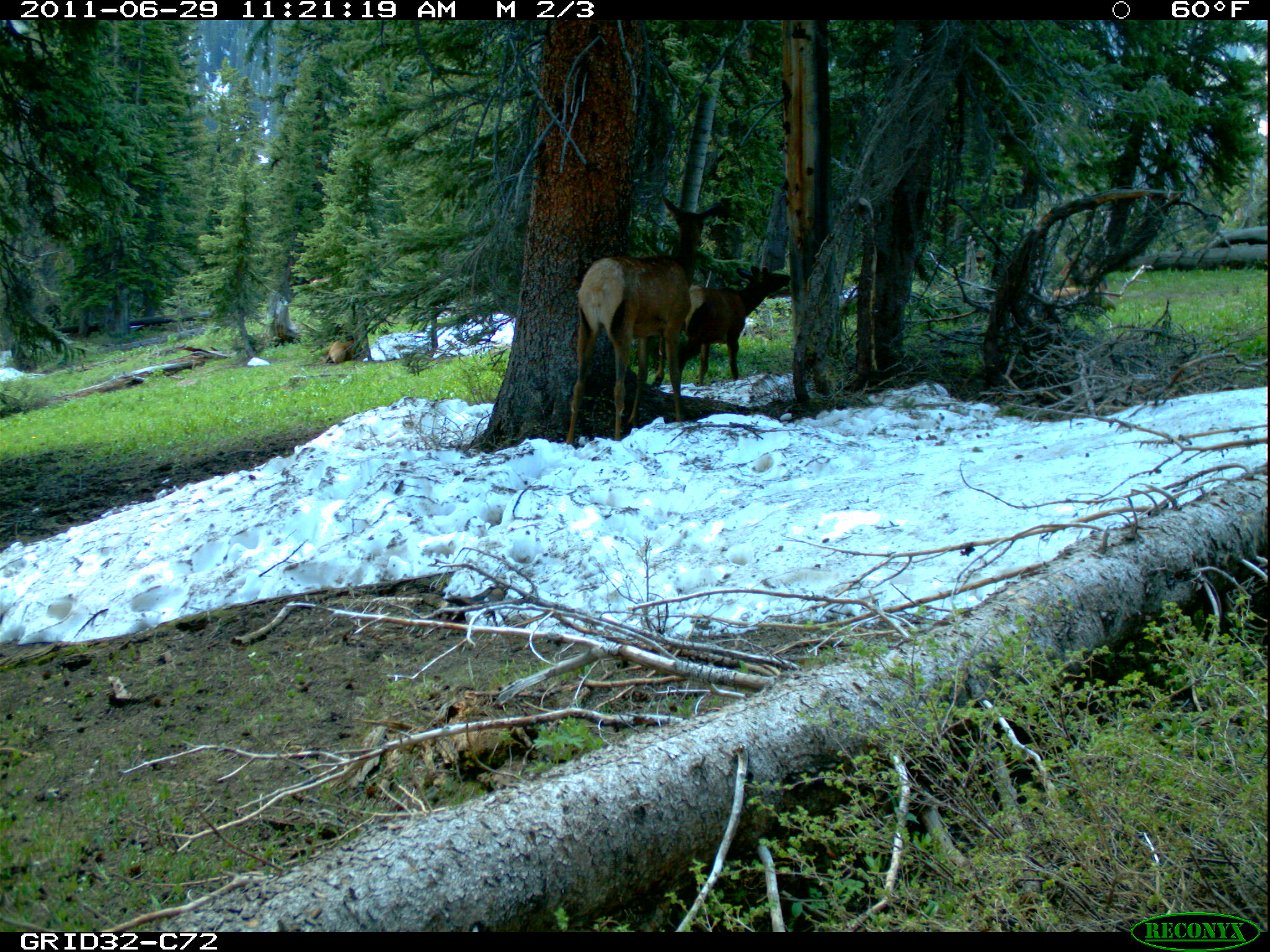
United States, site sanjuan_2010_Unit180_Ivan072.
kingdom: Animalia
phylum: Chordata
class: Mammalia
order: Artiodactyla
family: Cervidae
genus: Cervus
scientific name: Cervus elaphus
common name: red deer